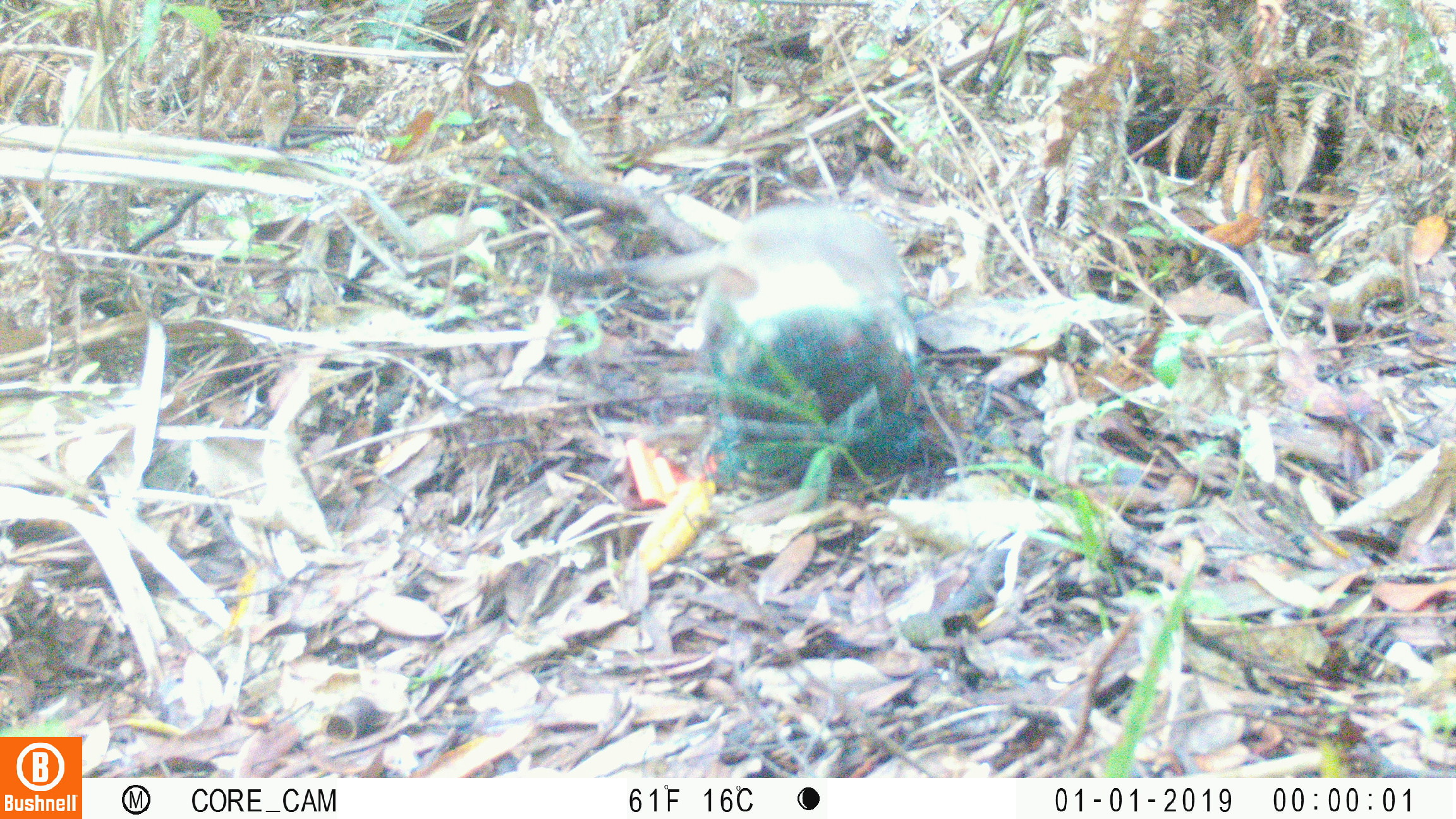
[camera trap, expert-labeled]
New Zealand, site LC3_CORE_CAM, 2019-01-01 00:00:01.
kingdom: Animalia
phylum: Chordata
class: Mammalia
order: Carnivora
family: Mustelidae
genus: Mustela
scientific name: Mustela erminea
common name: stoat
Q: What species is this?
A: Stoat (Mustela erminea).